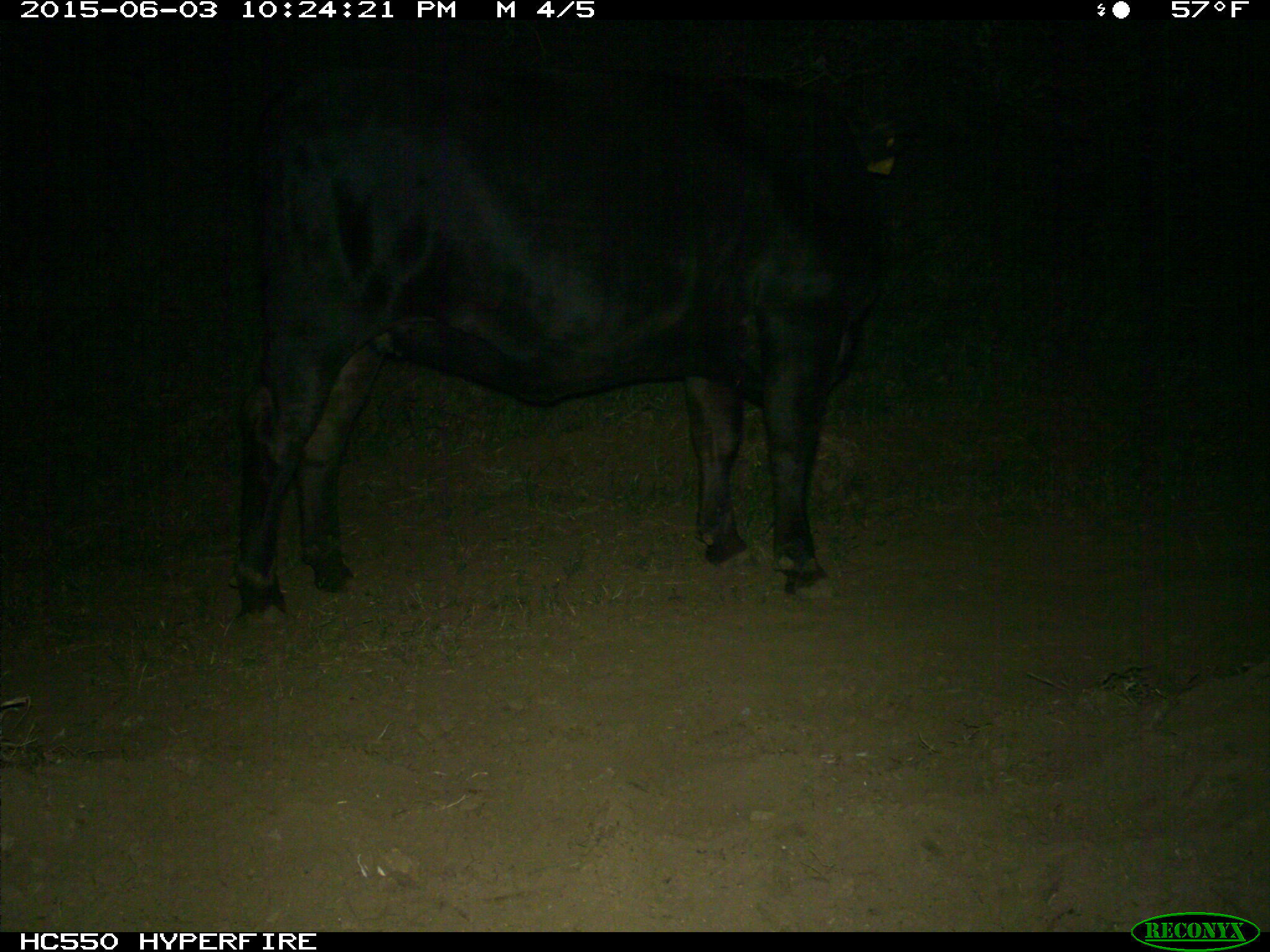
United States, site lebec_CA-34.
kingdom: Animalia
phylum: Chordata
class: Mammalia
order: Artiodactyla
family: Bovidae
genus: Bos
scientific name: Bos taurus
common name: domestic cow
Bos taurus (domestic cow).